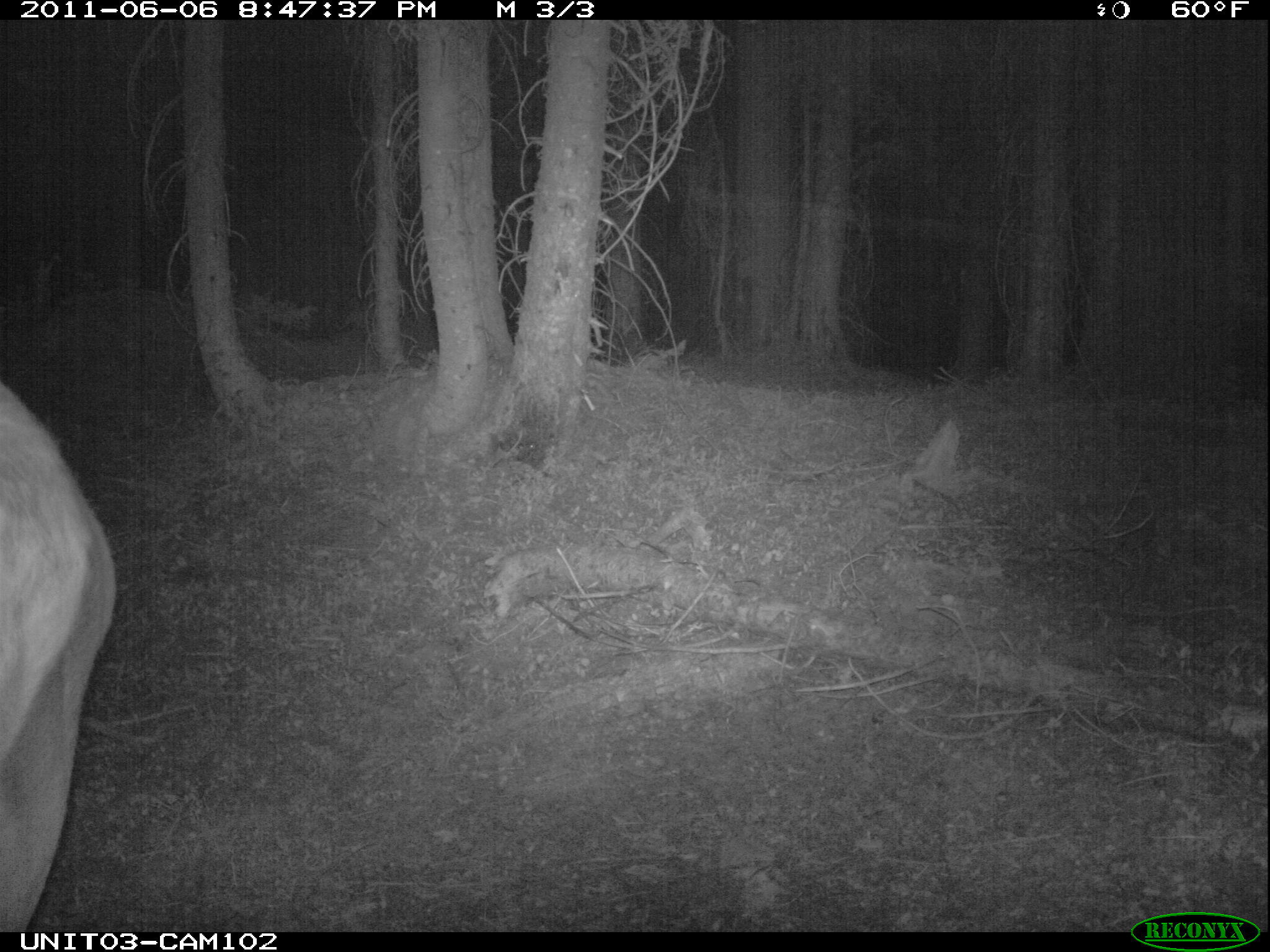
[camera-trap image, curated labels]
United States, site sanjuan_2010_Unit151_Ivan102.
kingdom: Animalia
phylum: Chordata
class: Mammalia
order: Artiodactyla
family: Cervidae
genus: Cervus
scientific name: Cervus elaphus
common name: red deer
Cervus elaphus (red deer).